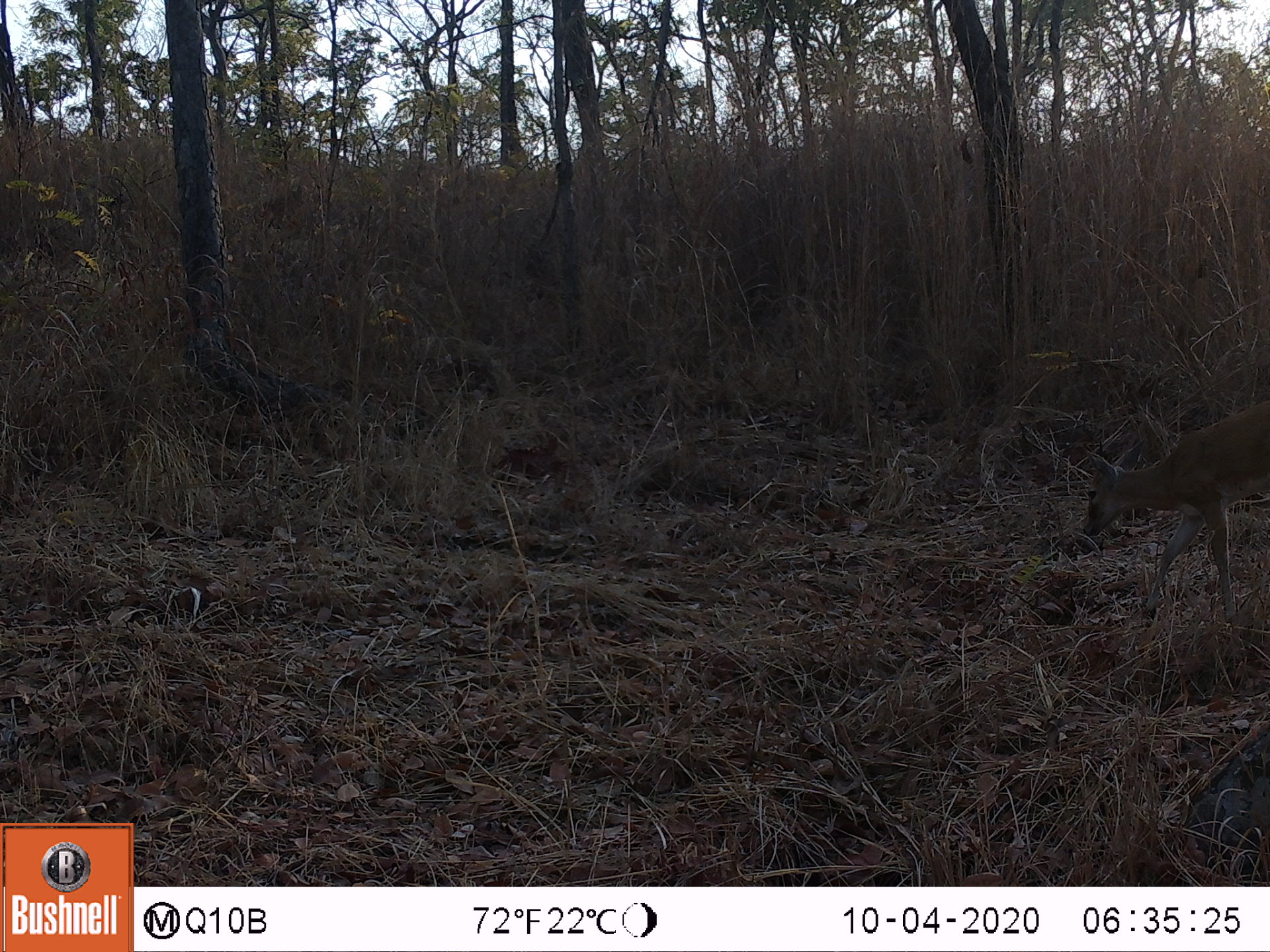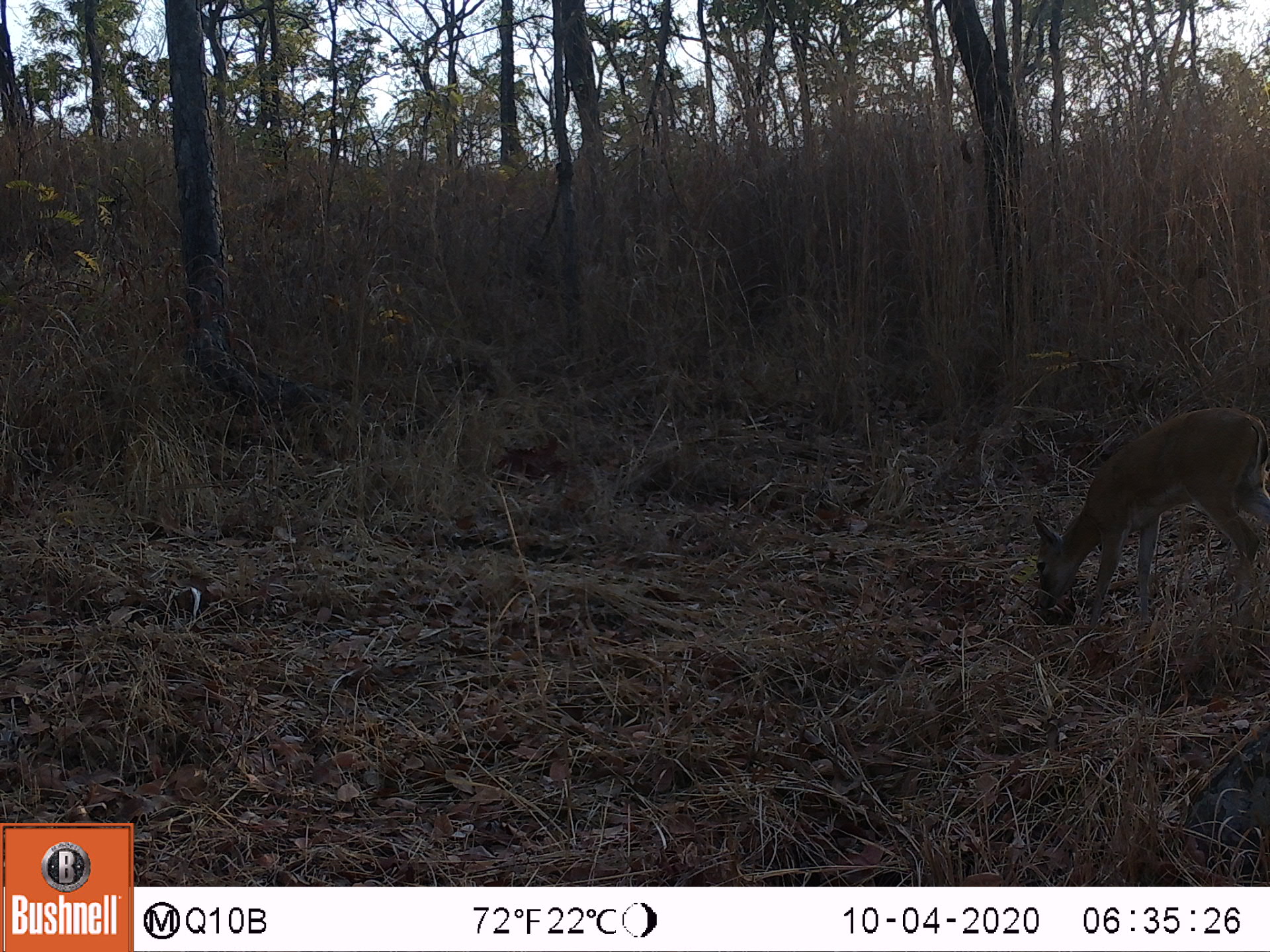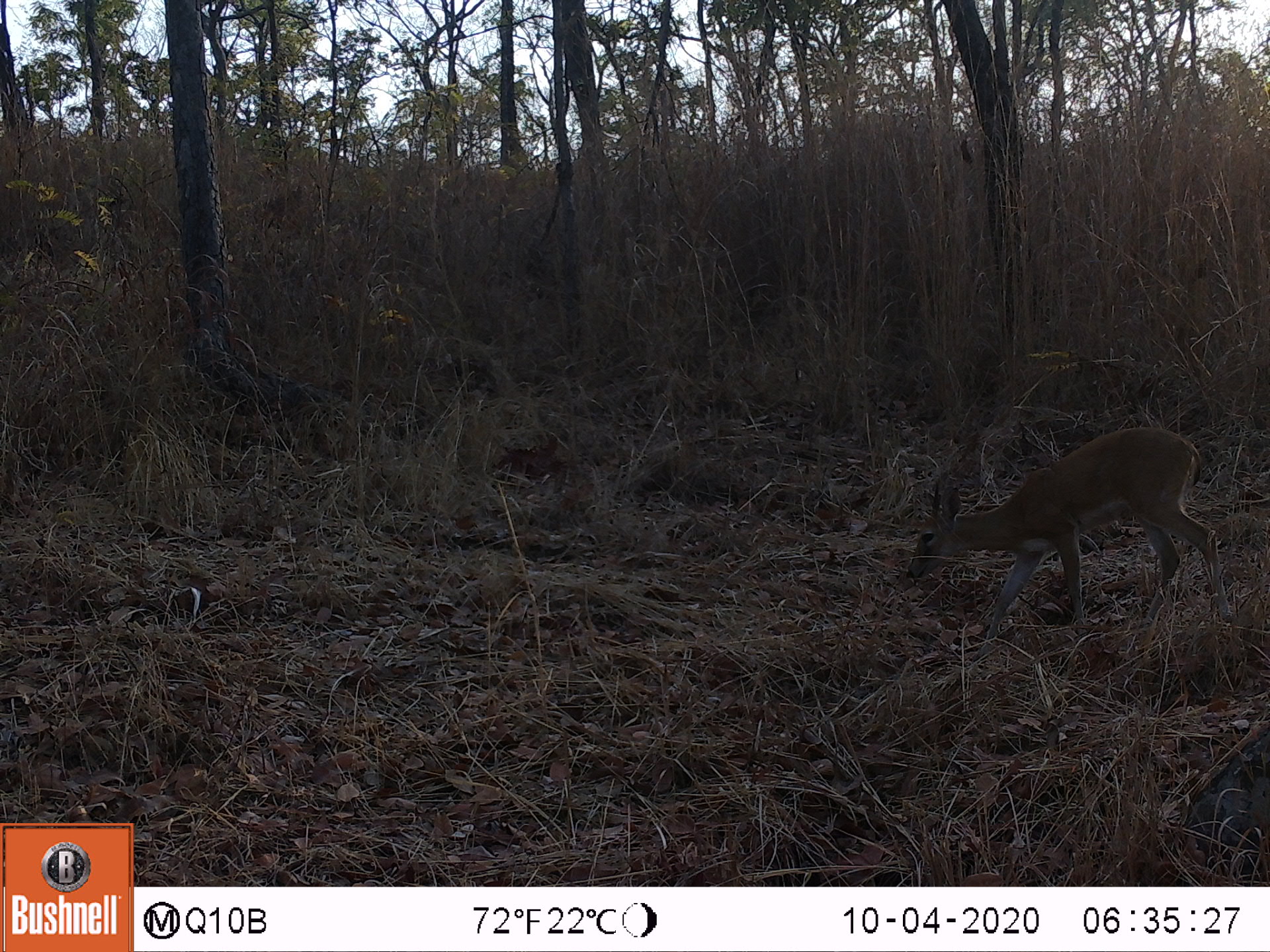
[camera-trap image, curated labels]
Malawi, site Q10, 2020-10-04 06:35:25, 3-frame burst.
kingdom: Animalia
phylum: Chordata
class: Mammalia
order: Artiodactyla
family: Bovidae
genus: Sylvicapra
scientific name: Sylvicapra grimmia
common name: common duiker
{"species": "common duiker (Sylvicapra grimmia)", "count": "1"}